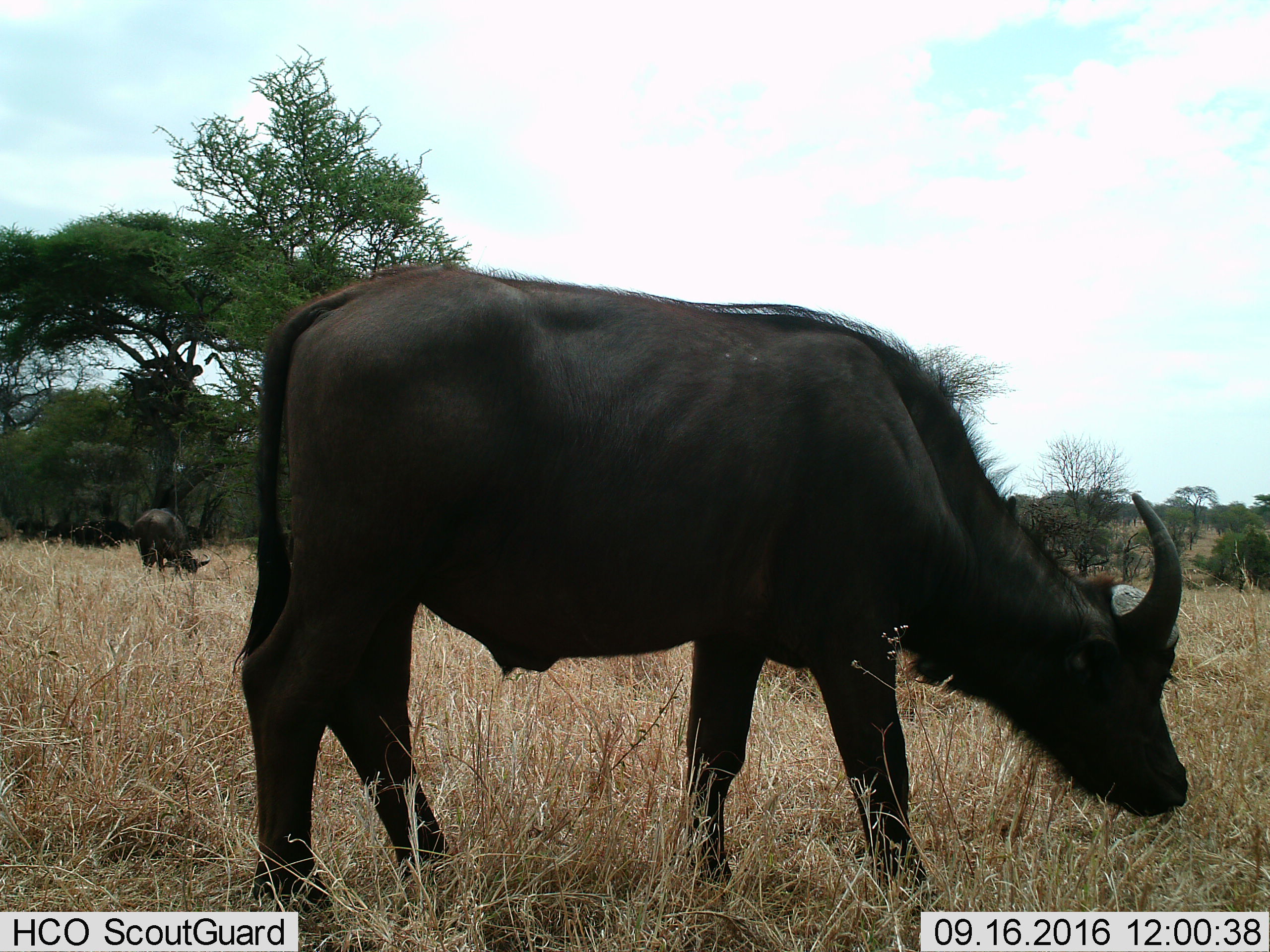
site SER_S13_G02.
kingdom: Animalia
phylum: Chordata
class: Mammalia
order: Artiodactyla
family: Bovidae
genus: Syncerus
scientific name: Syncerus caffer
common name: african buffalo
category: buffalo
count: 3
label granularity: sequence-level